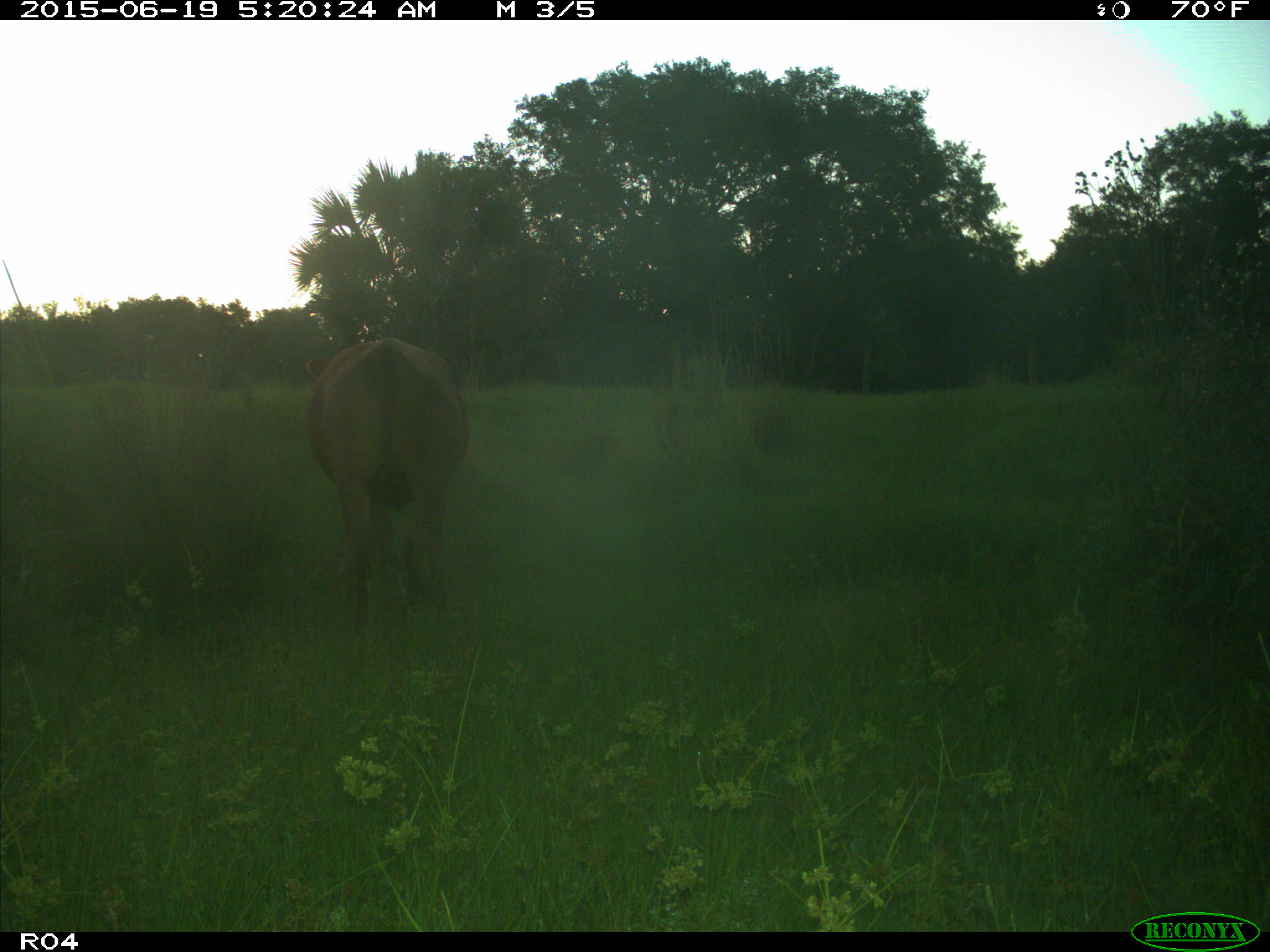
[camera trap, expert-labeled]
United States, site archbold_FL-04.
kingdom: Animalia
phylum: Chordata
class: Mammalia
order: Artiodactyla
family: Bovidae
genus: Bos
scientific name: Bos taurus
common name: domestic cow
Bos taurus (domestic cow).